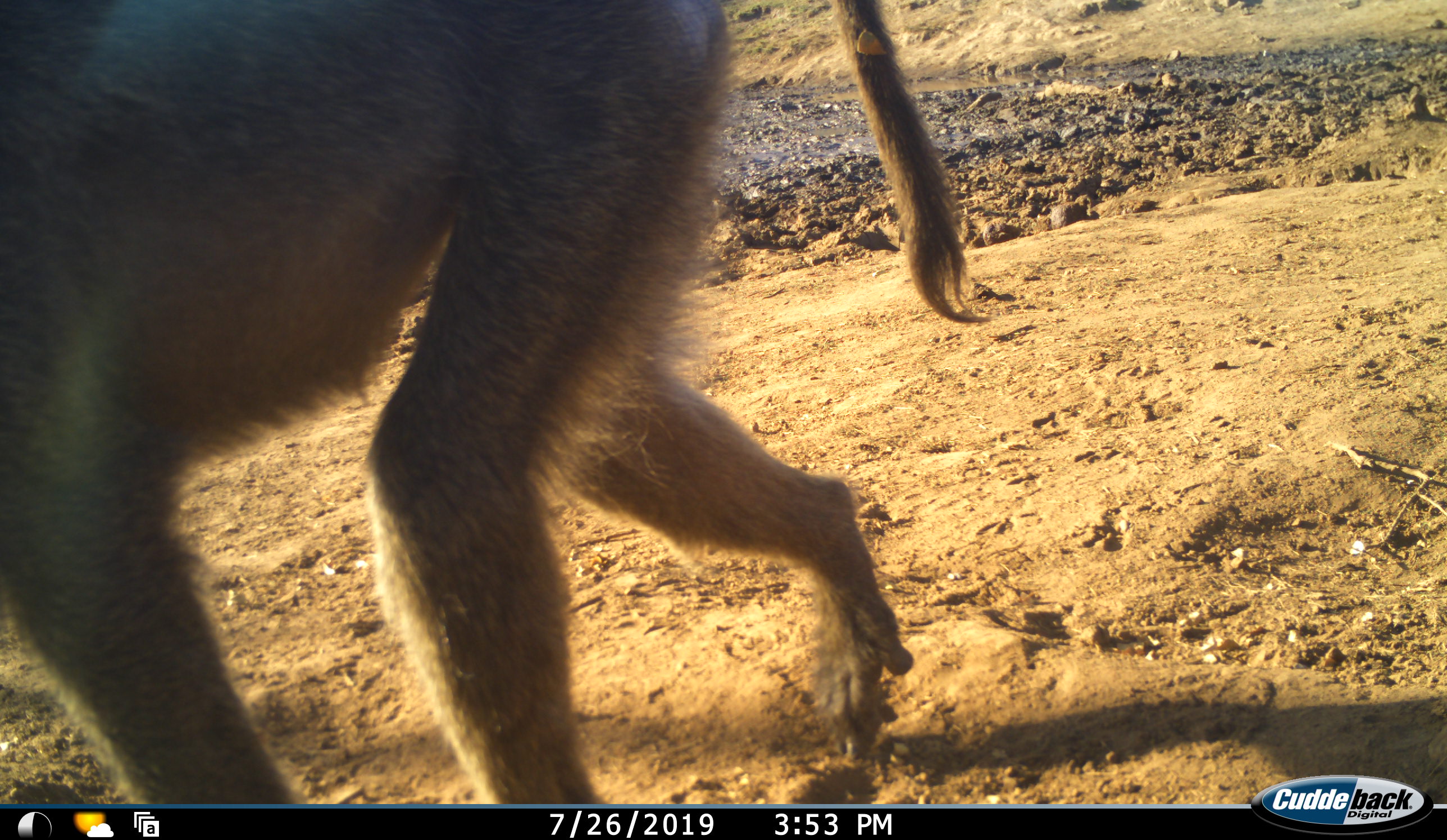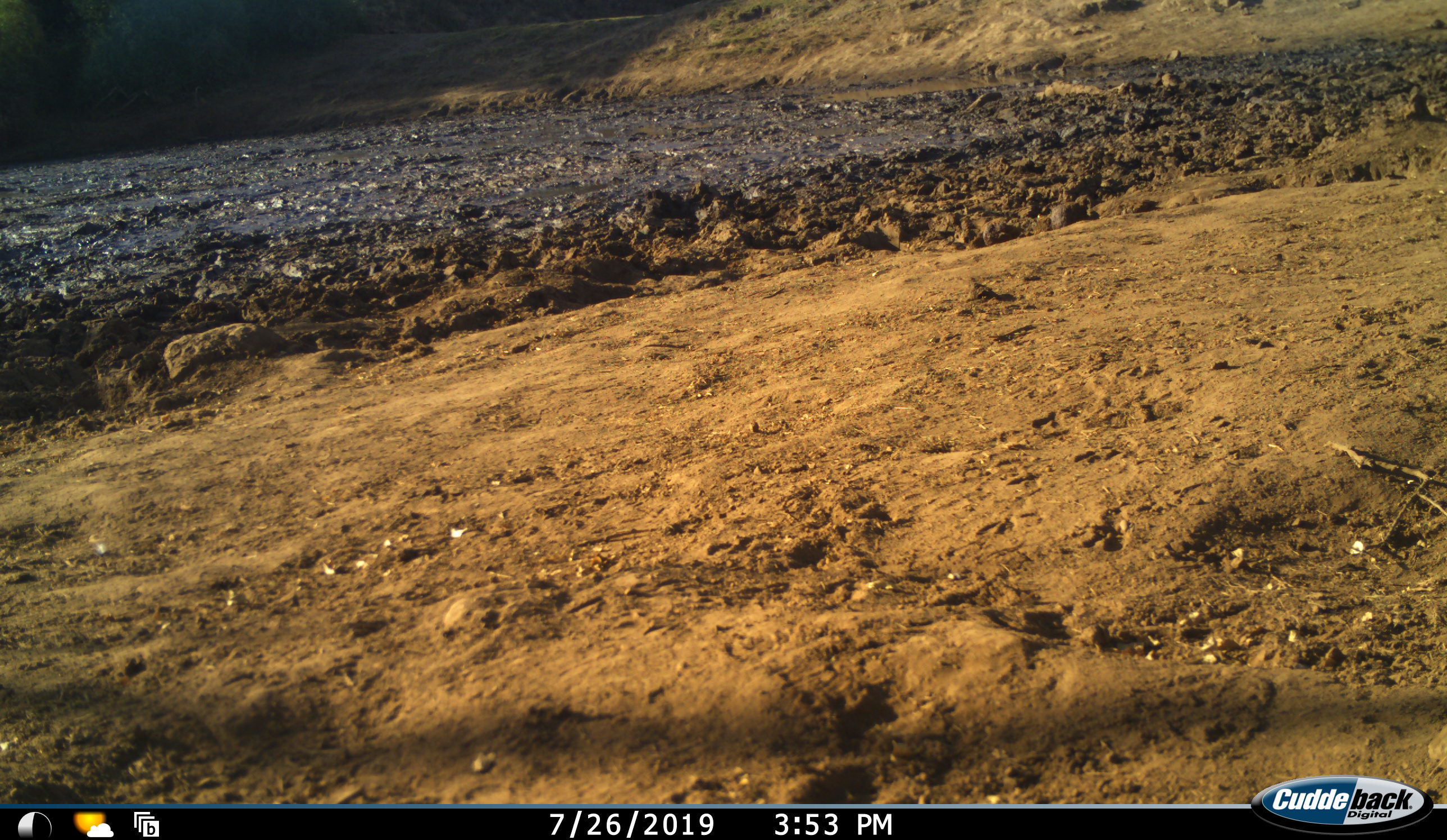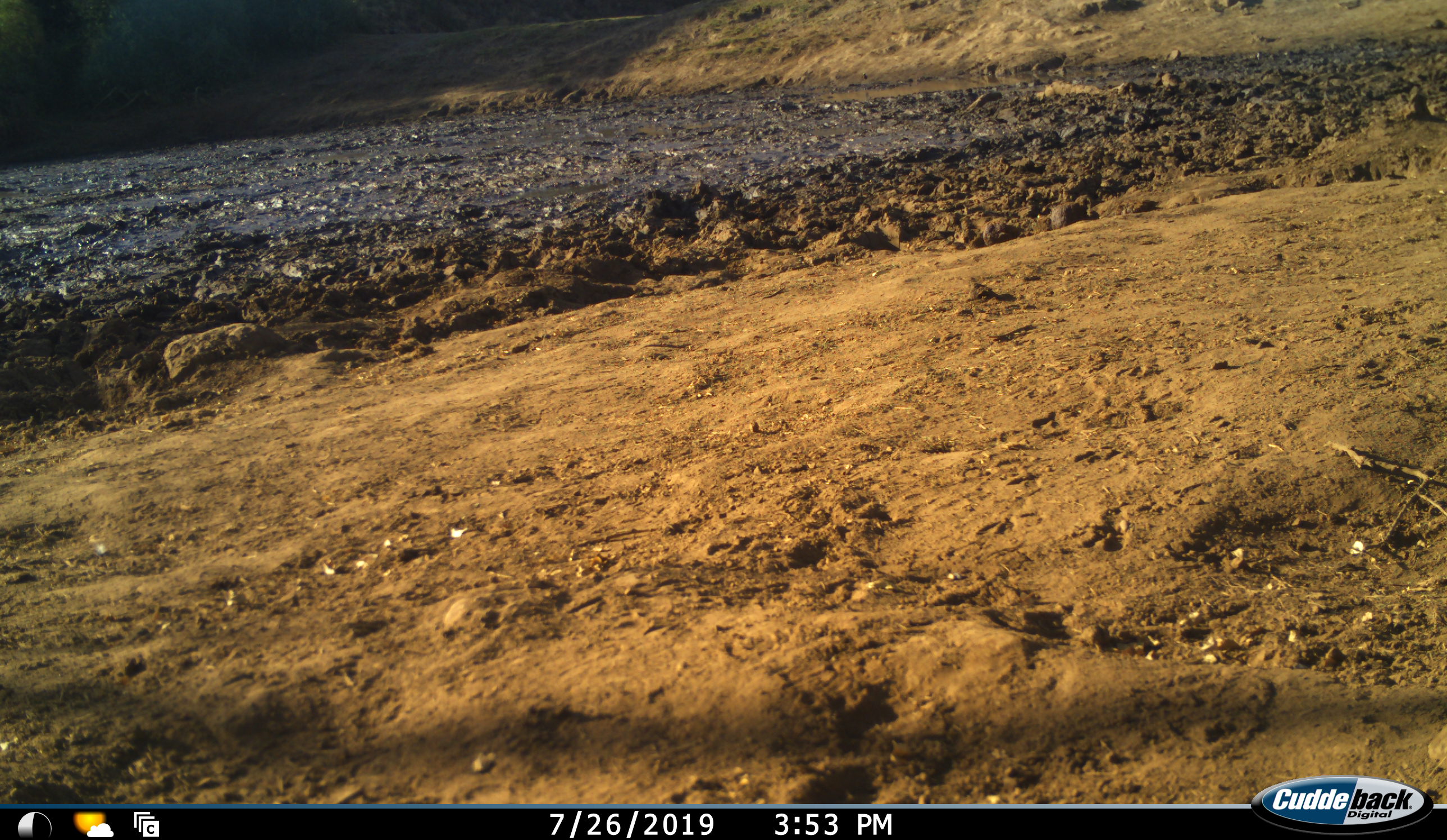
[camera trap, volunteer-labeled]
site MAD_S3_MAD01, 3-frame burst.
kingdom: Animalia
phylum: Chordata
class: Mammalia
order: Primates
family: Cercopithecidae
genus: Papio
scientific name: Papio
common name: baboon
Baboon (Papio), count 1. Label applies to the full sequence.